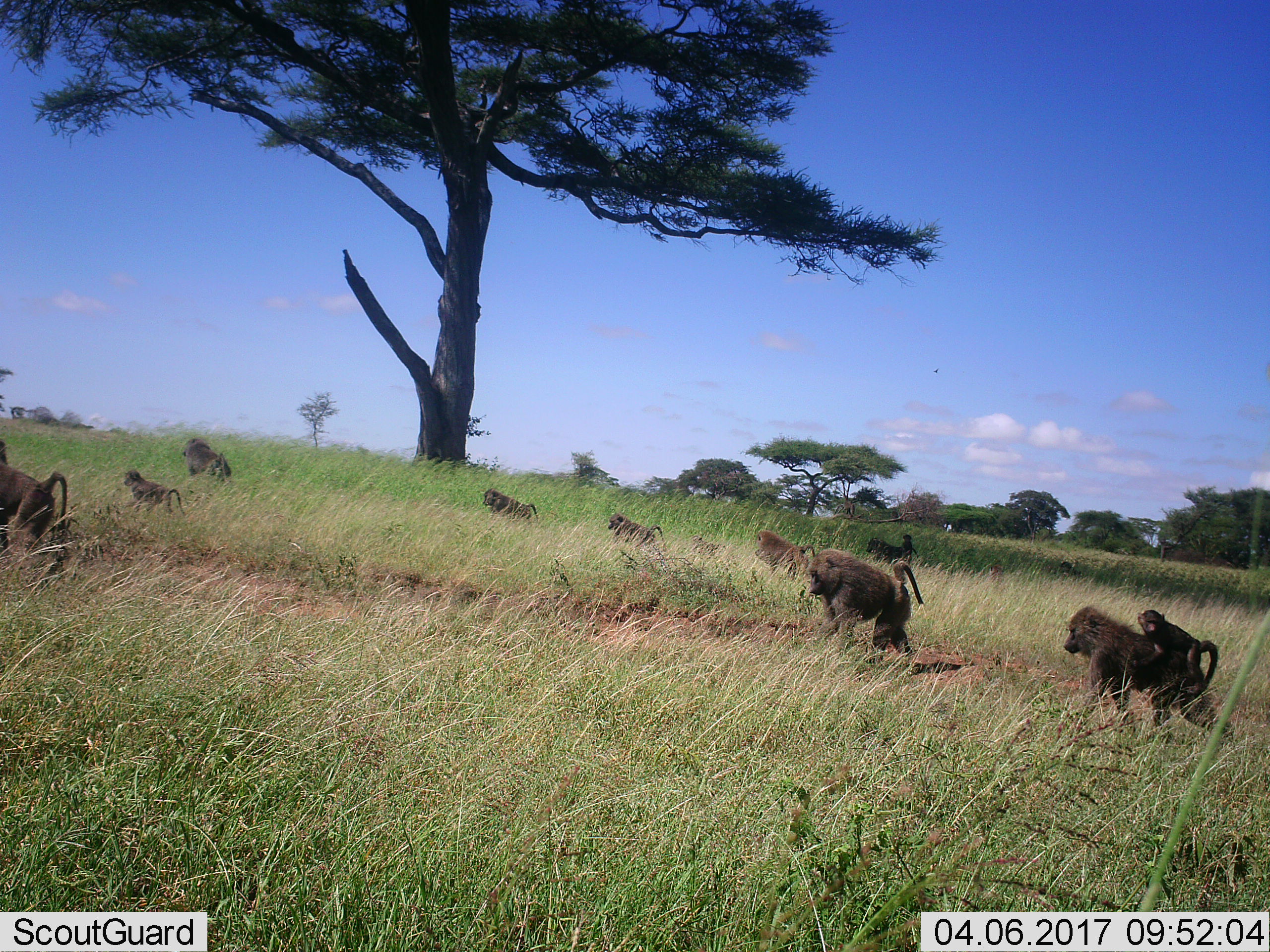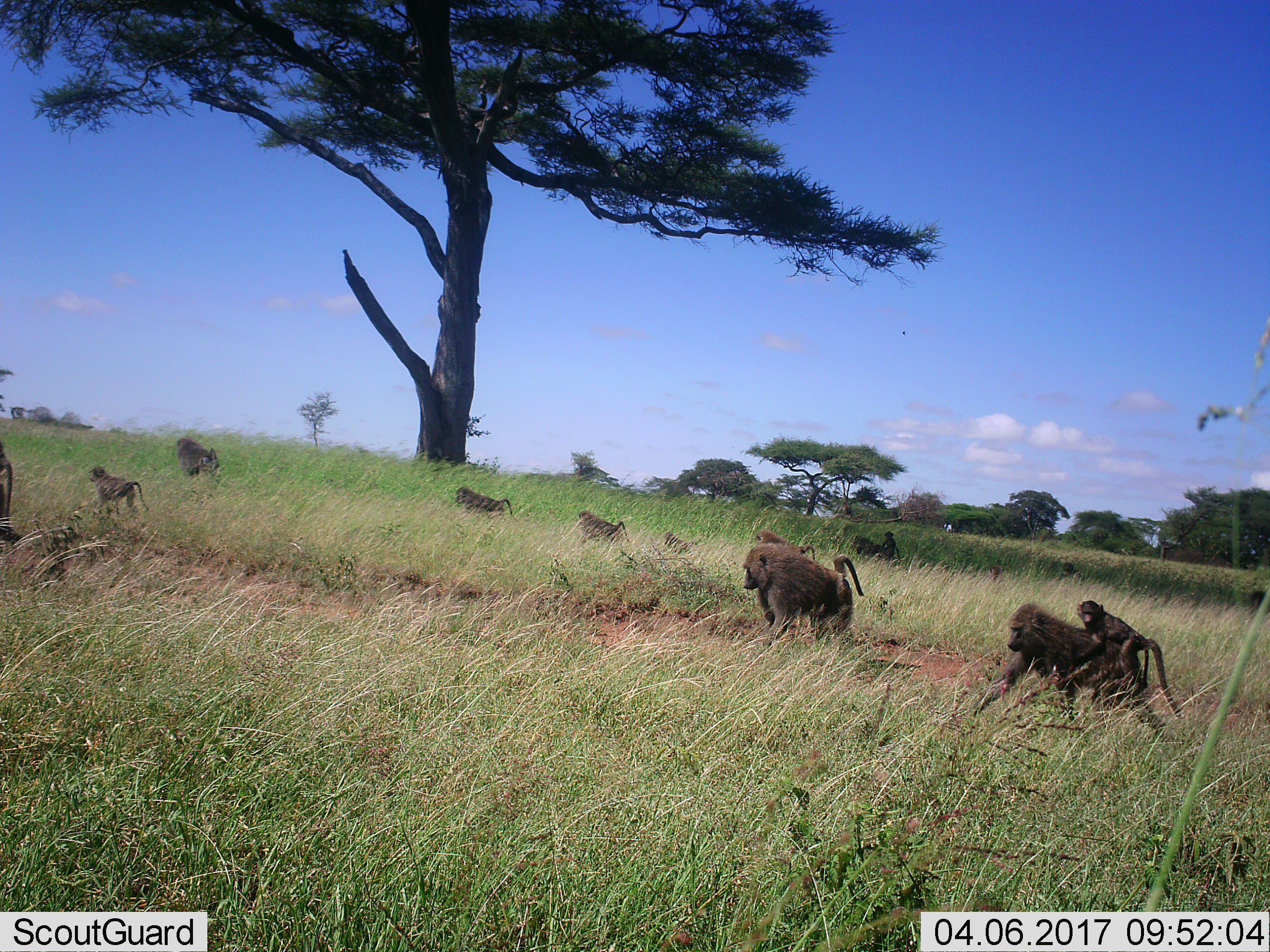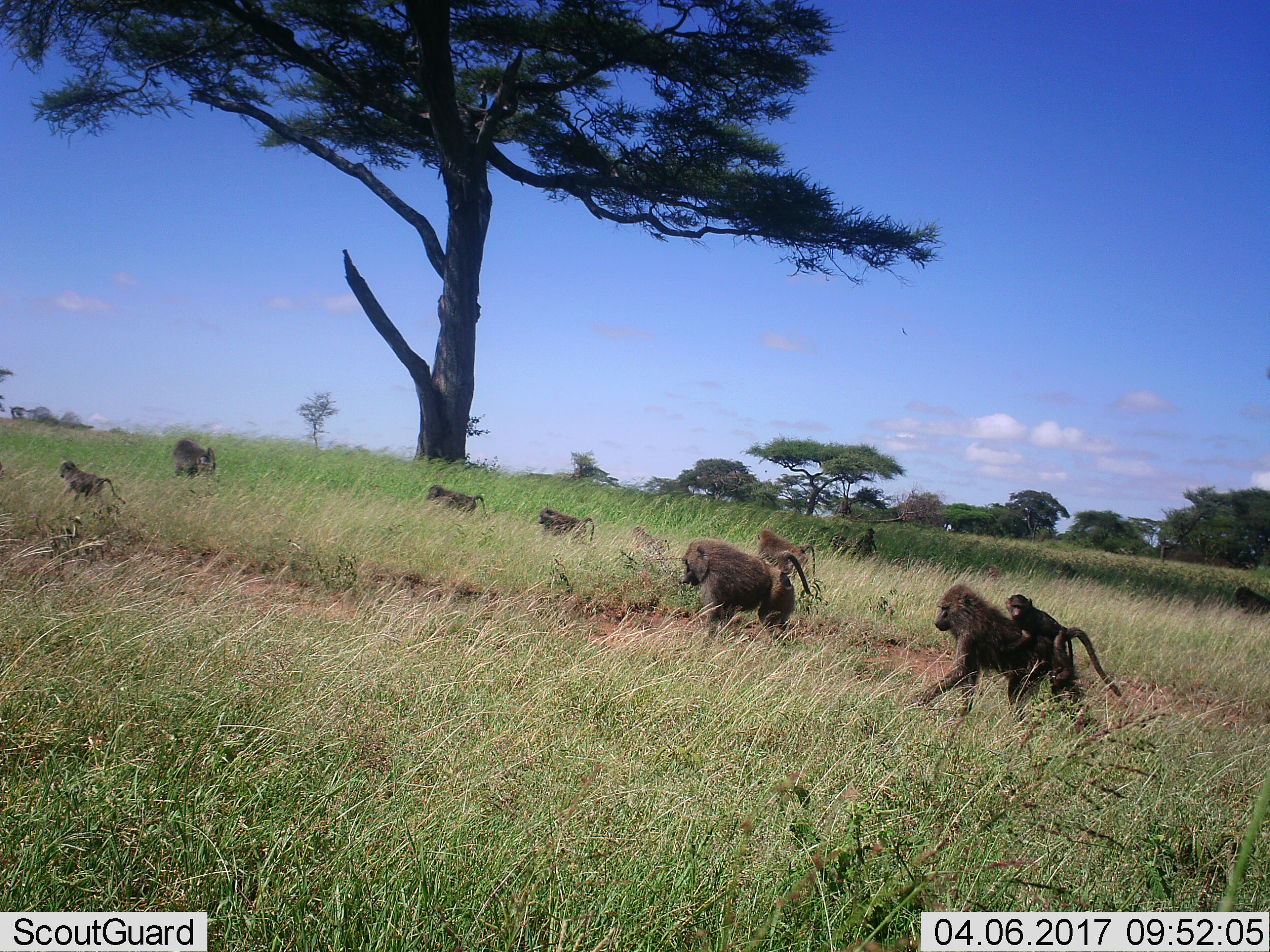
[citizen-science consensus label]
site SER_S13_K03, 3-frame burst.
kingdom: Animalia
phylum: Chordata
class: Mammalia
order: Primates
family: Cercopithecidae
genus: Papio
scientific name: Papio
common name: baboon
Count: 11-50.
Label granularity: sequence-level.